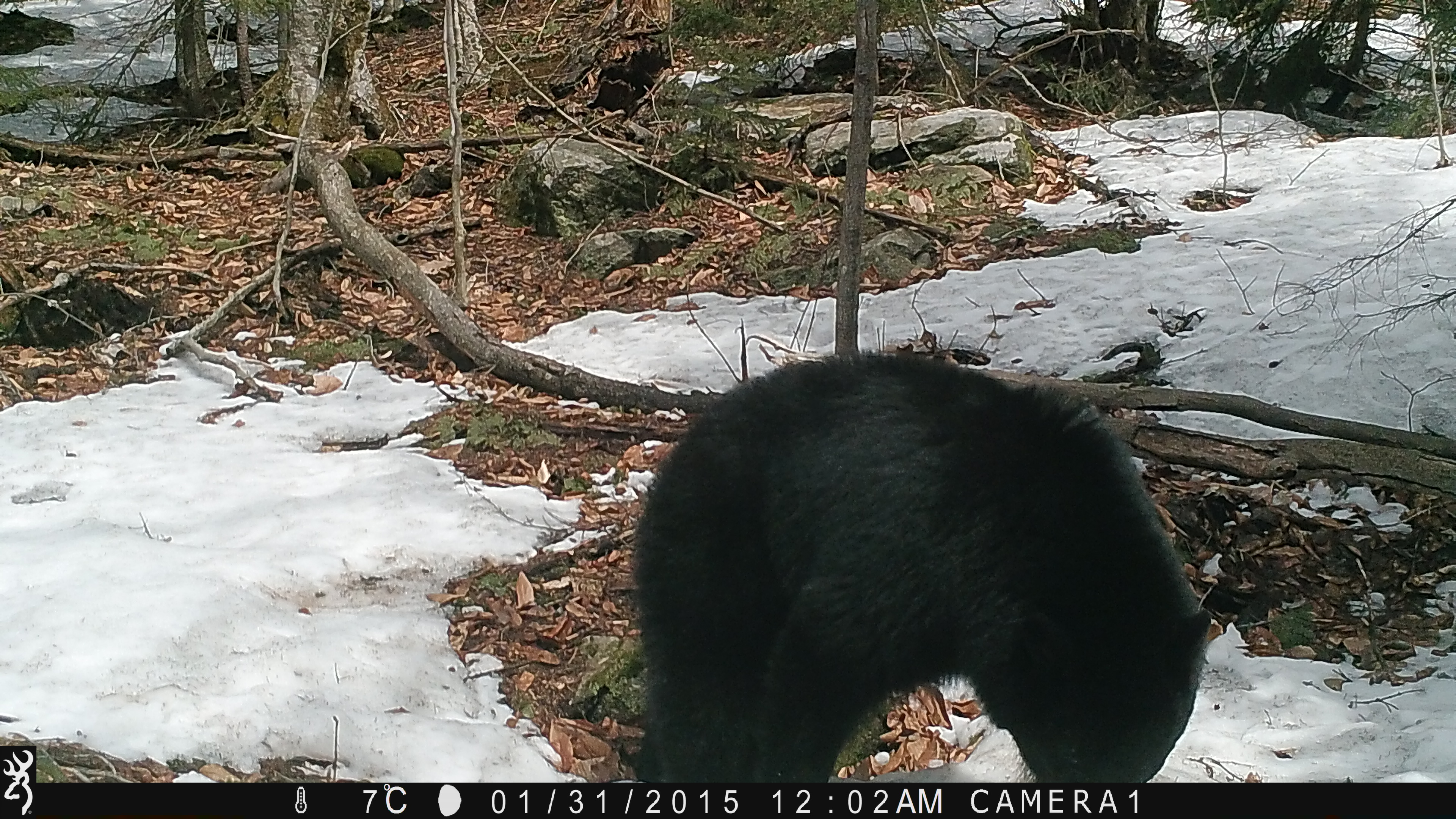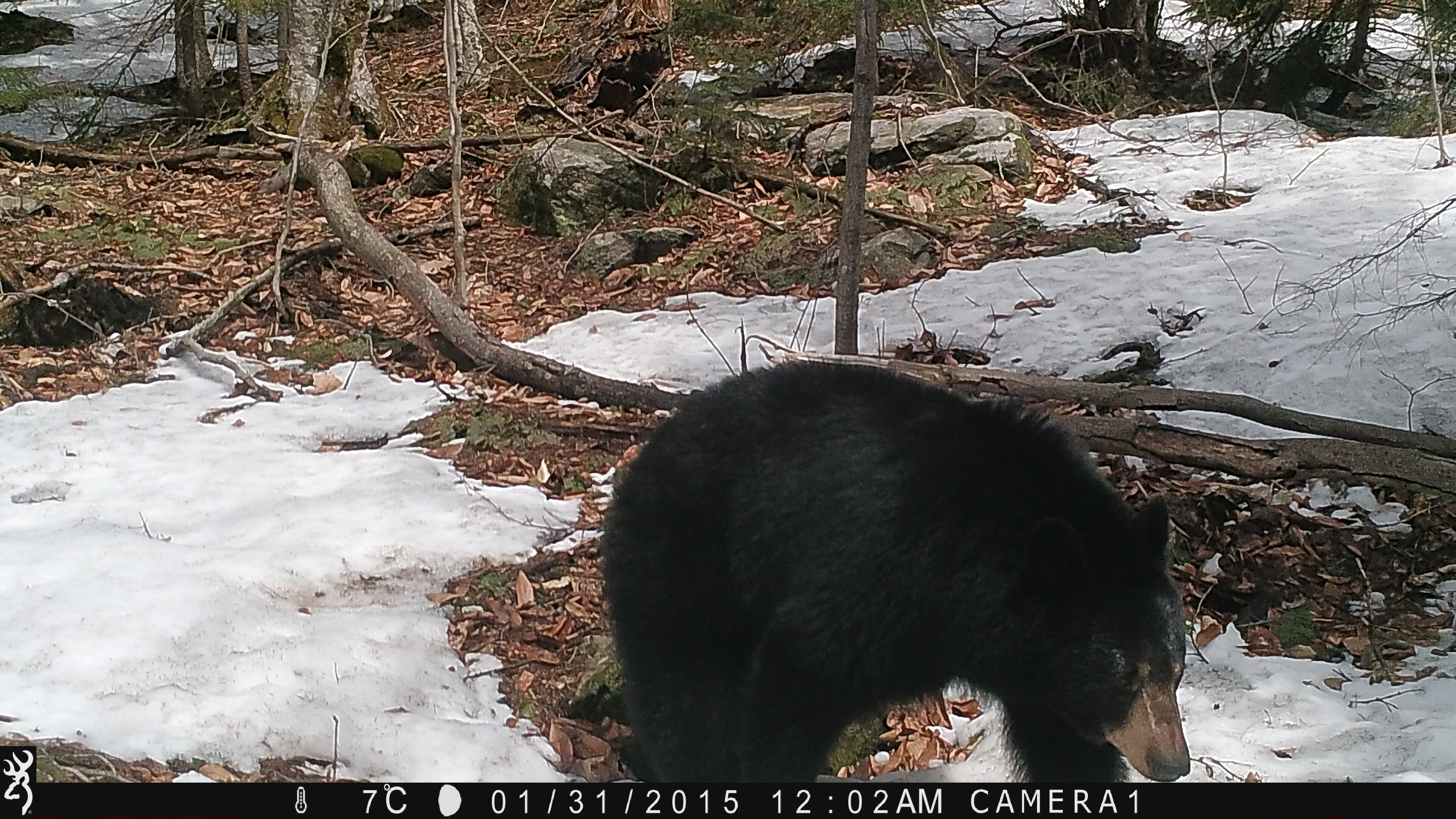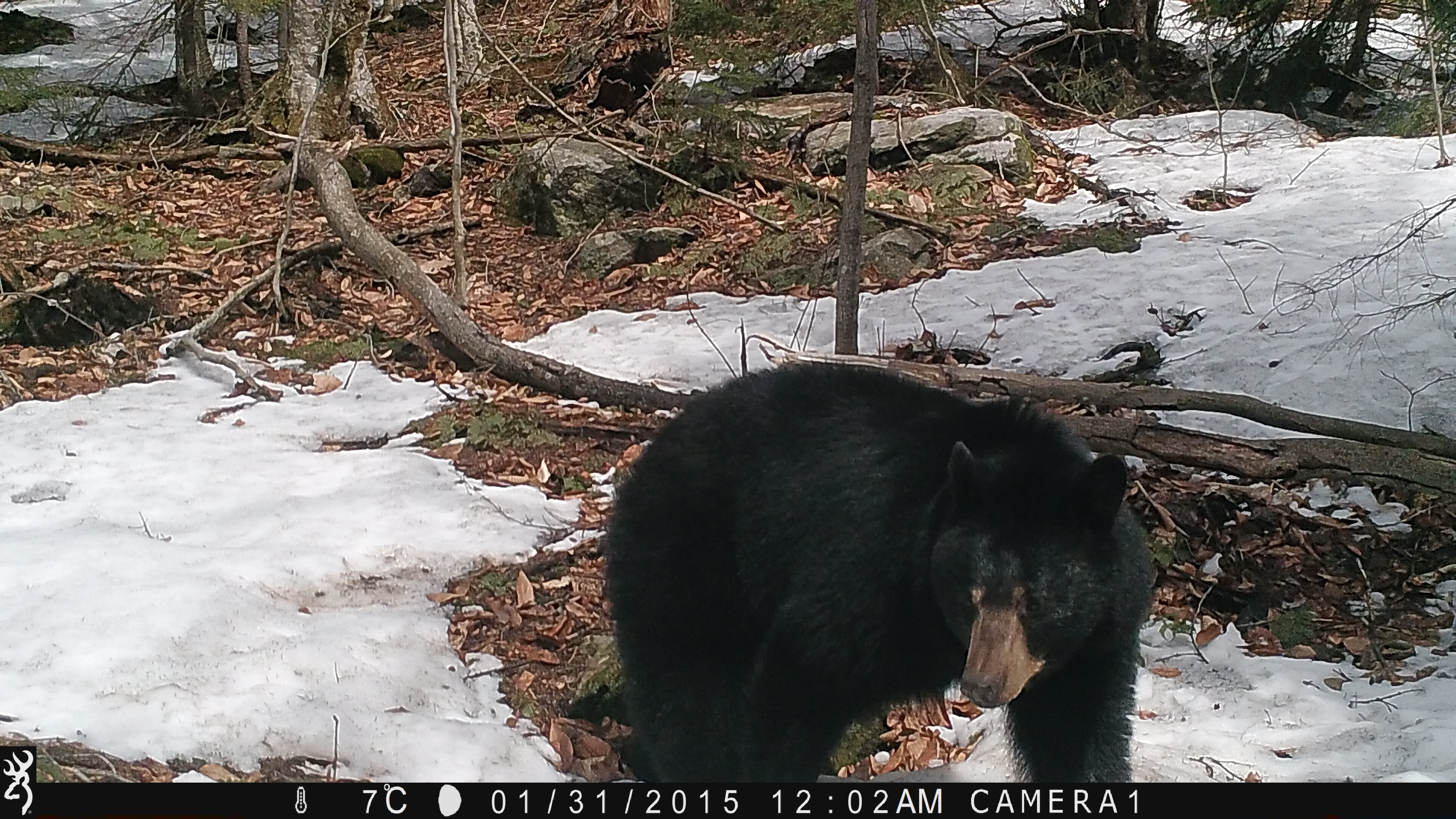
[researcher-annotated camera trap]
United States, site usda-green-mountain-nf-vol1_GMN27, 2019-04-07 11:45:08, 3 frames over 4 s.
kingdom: Animalia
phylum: Chordata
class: Mammalia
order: Carnivora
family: Ursidae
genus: Ursus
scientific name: Ursus americanus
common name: black bear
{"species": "black bear (Ursus americanus)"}